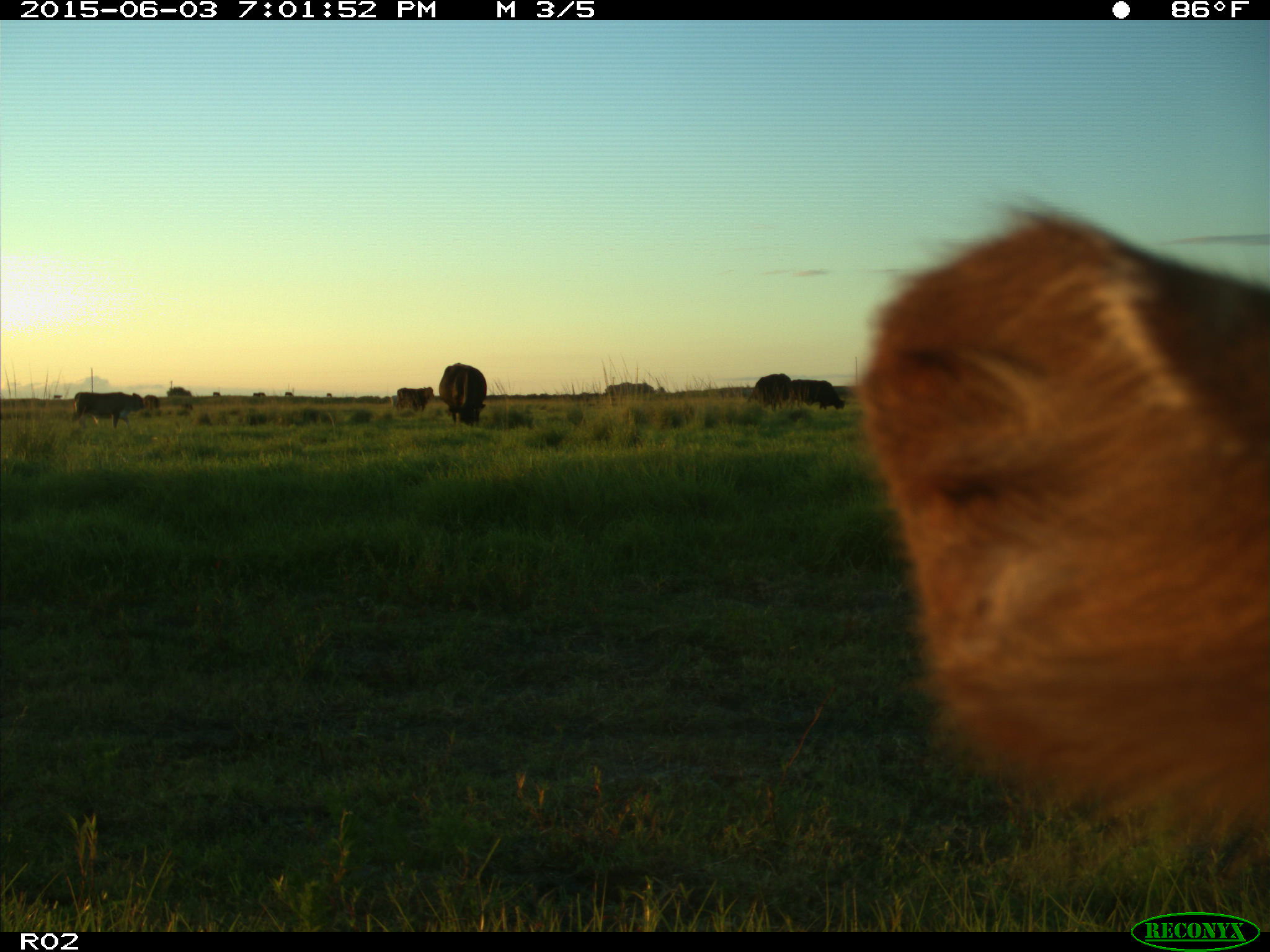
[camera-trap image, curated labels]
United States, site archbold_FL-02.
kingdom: Animalia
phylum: Chordata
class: Mammalia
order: Artiodactyla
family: Bovidae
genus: Bos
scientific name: Bos taurus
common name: domestic cow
Bos taurus (domestic cow).